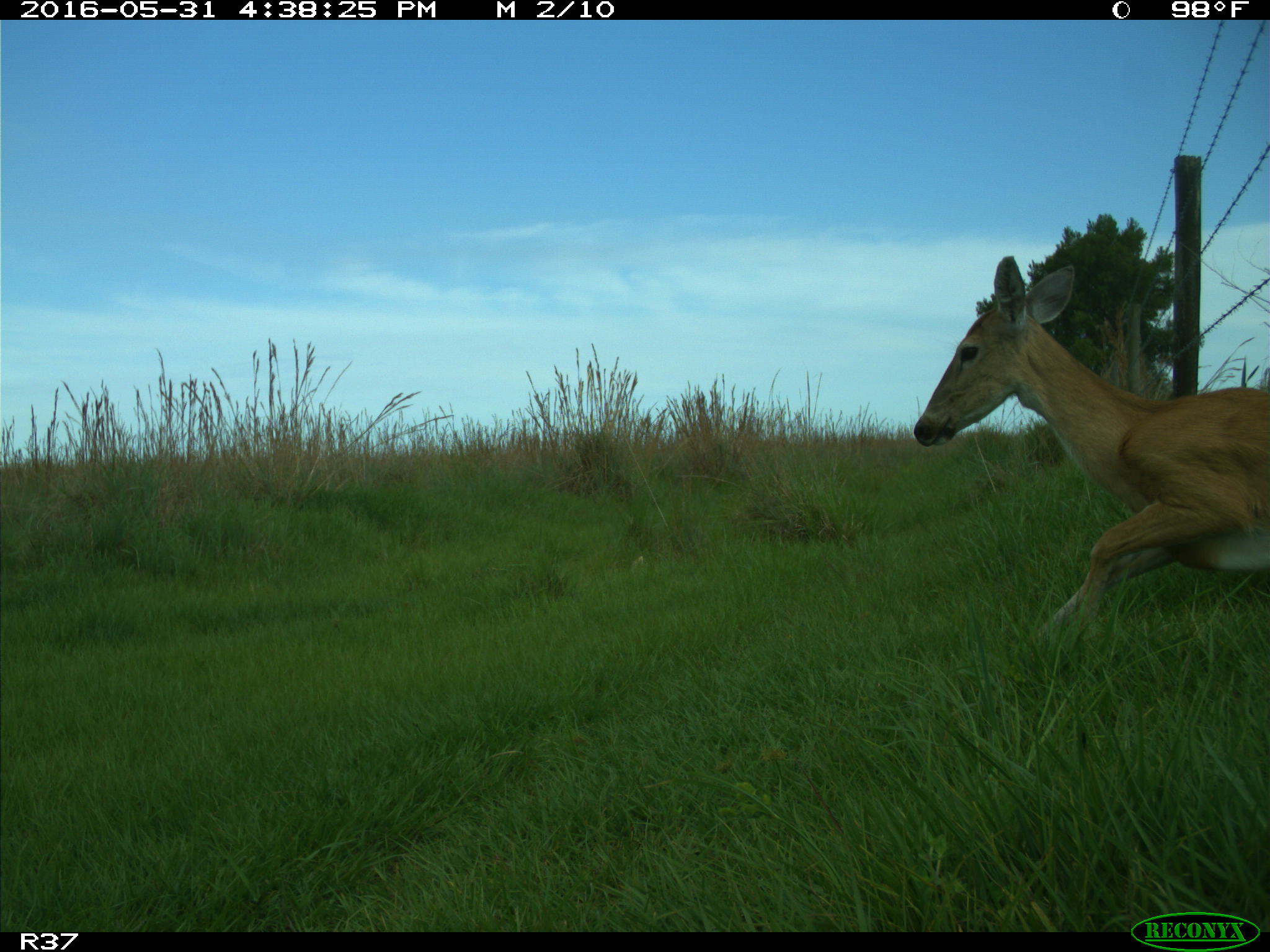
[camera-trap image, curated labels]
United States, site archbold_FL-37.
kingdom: Animalia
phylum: Chordata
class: Mammalia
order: Artiodactyla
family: Cervidae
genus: Odocoileus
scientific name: Odocoileus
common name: deer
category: unidentified deer